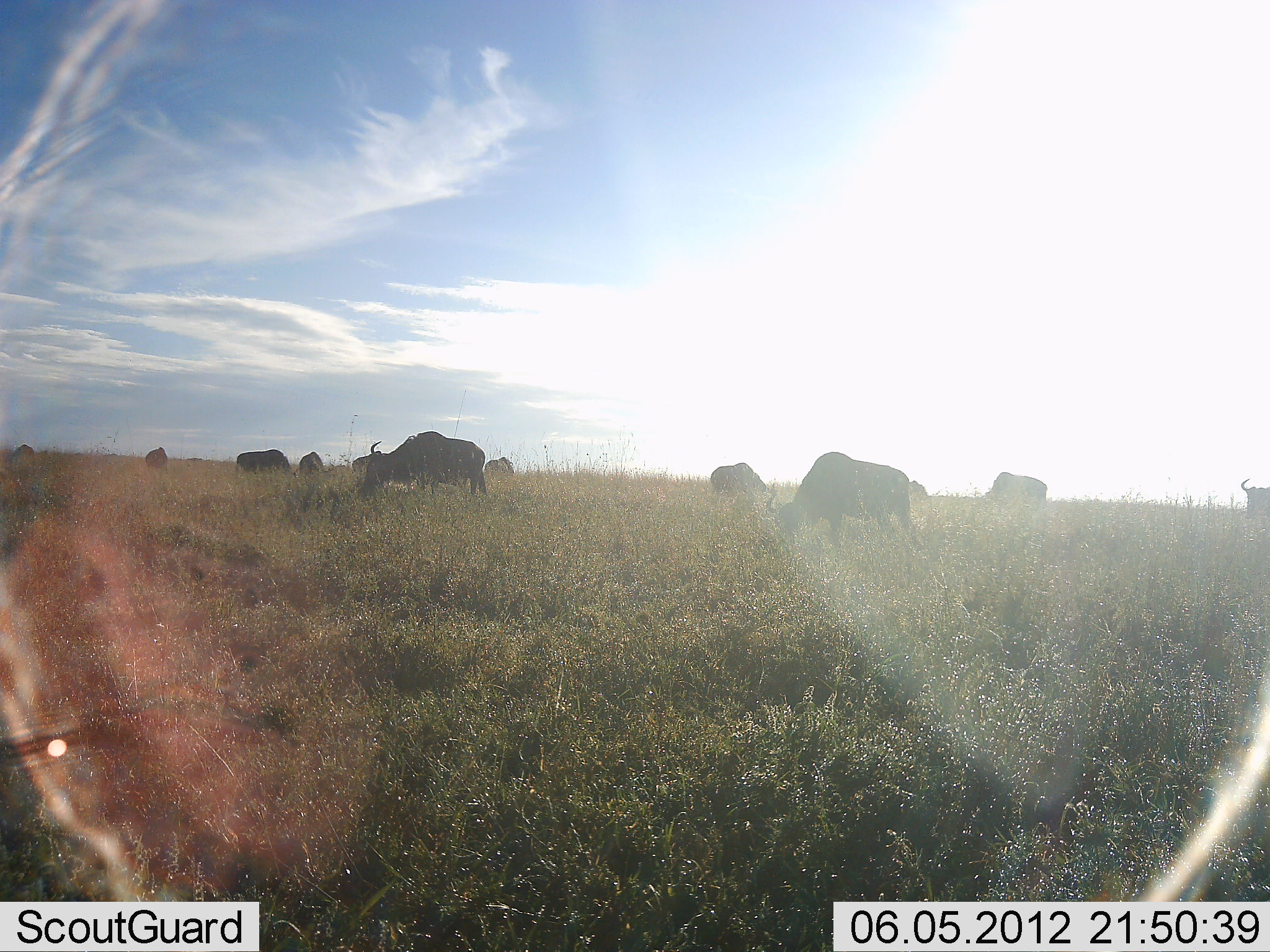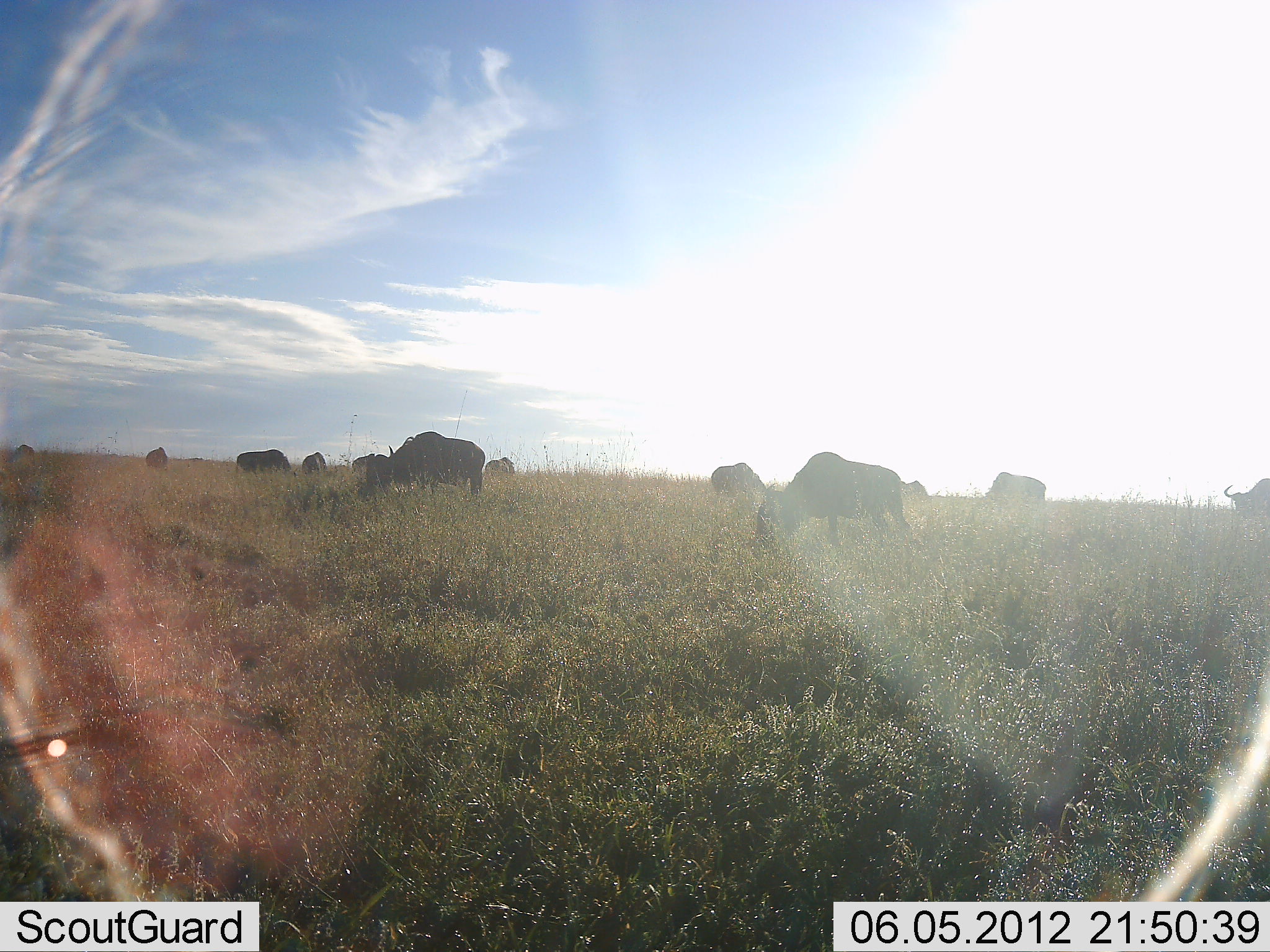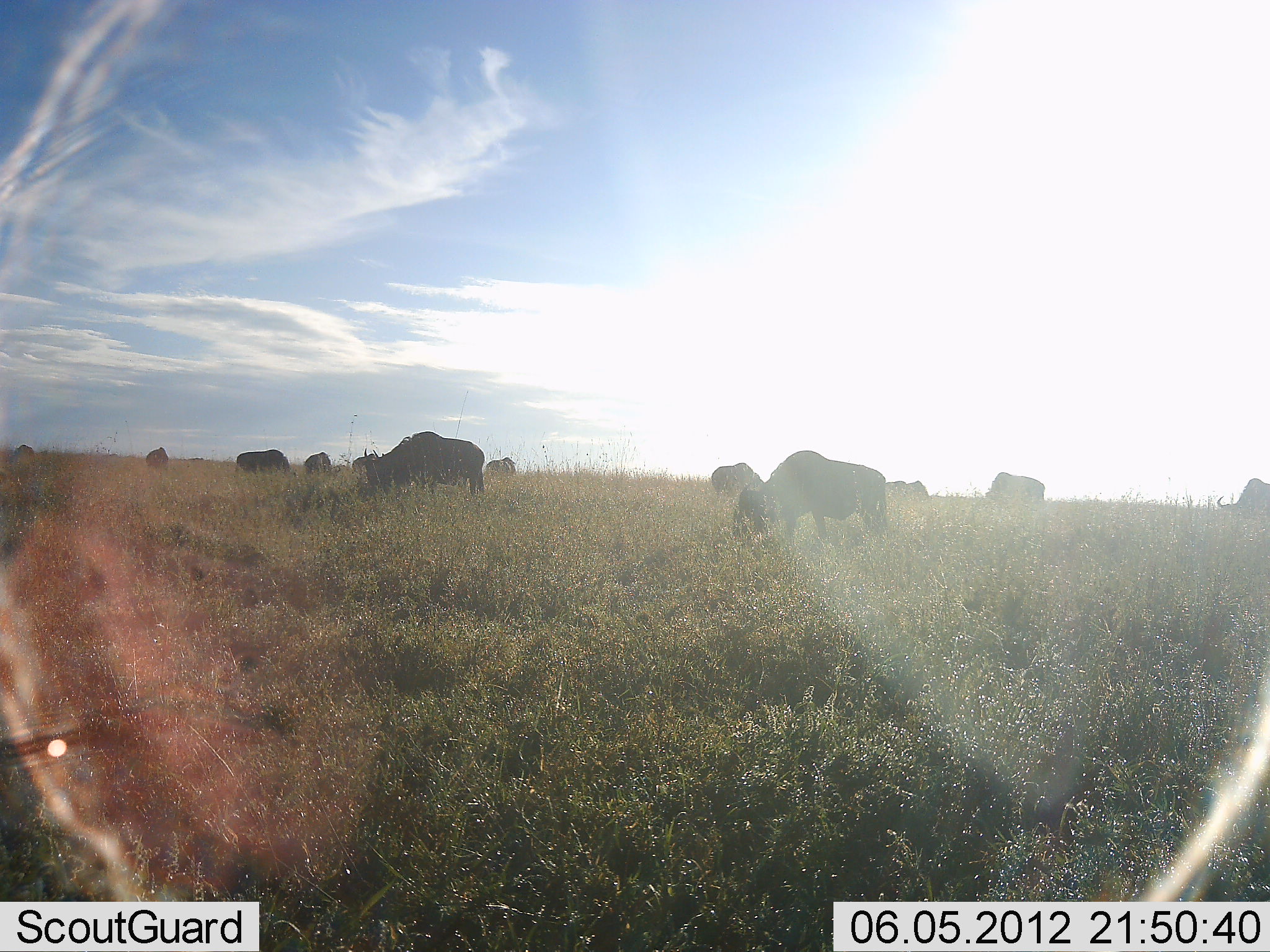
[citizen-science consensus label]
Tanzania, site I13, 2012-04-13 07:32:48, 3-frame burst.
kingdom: Animalia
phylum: Chordata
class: Mammalia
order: Artiodactyla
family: Bovidae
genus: Connochaetes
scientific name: Connochaetes taurinus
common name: blue wildebeest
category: wildebeest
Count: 11-50.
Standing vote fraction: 28%.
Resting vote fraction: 8%.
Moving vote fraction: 16%.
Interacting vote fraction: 0%.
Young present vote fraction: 0%.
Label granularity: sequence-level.